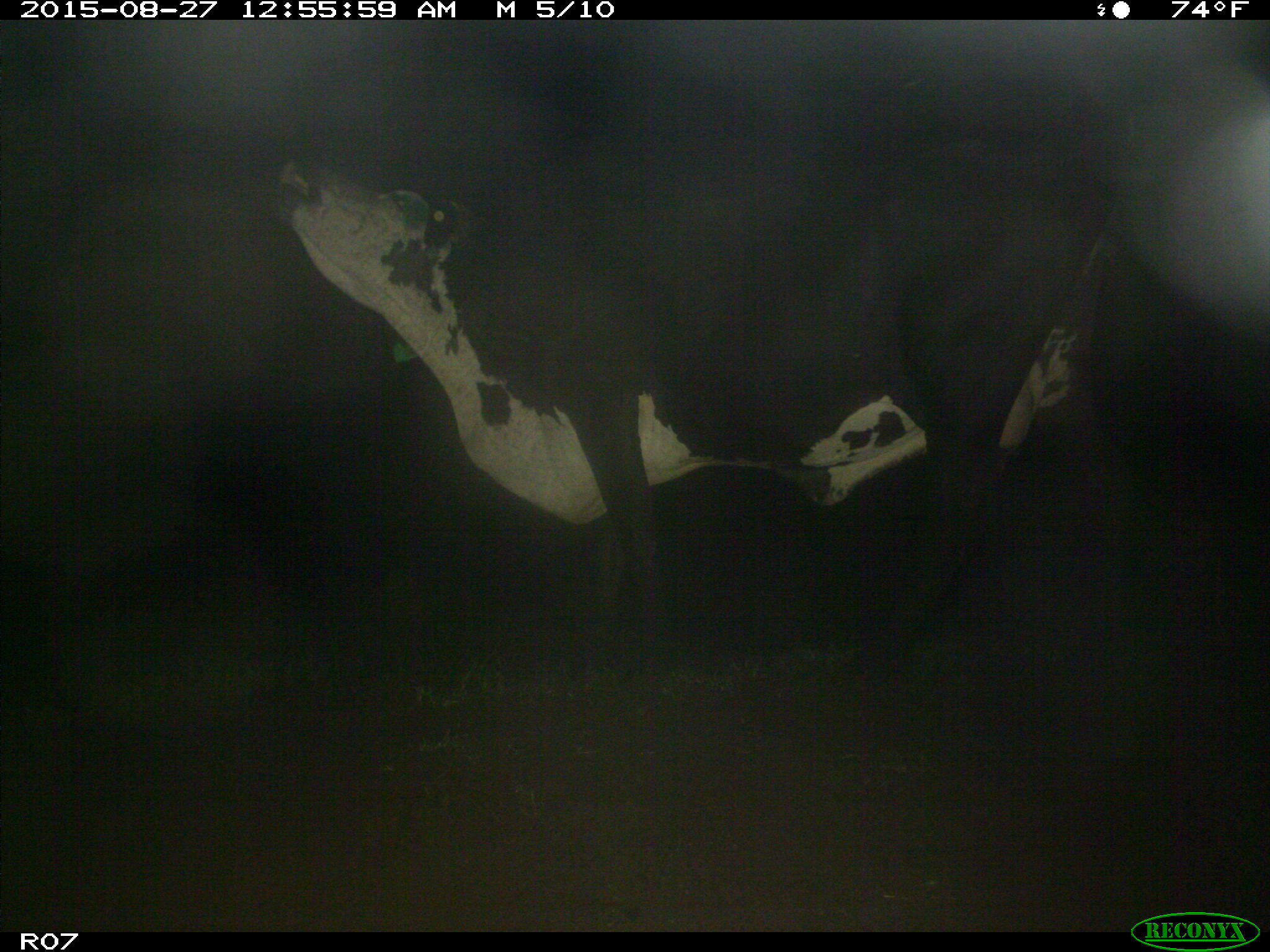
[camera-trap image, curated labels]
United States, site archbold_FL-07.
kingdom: Animalia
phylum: Chordata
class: Mammalia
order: Artiodactyla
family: Bovidae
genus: Bos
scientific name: Bos taurus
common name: domestic cow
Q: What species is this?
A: Bos taurus (domestic cow).